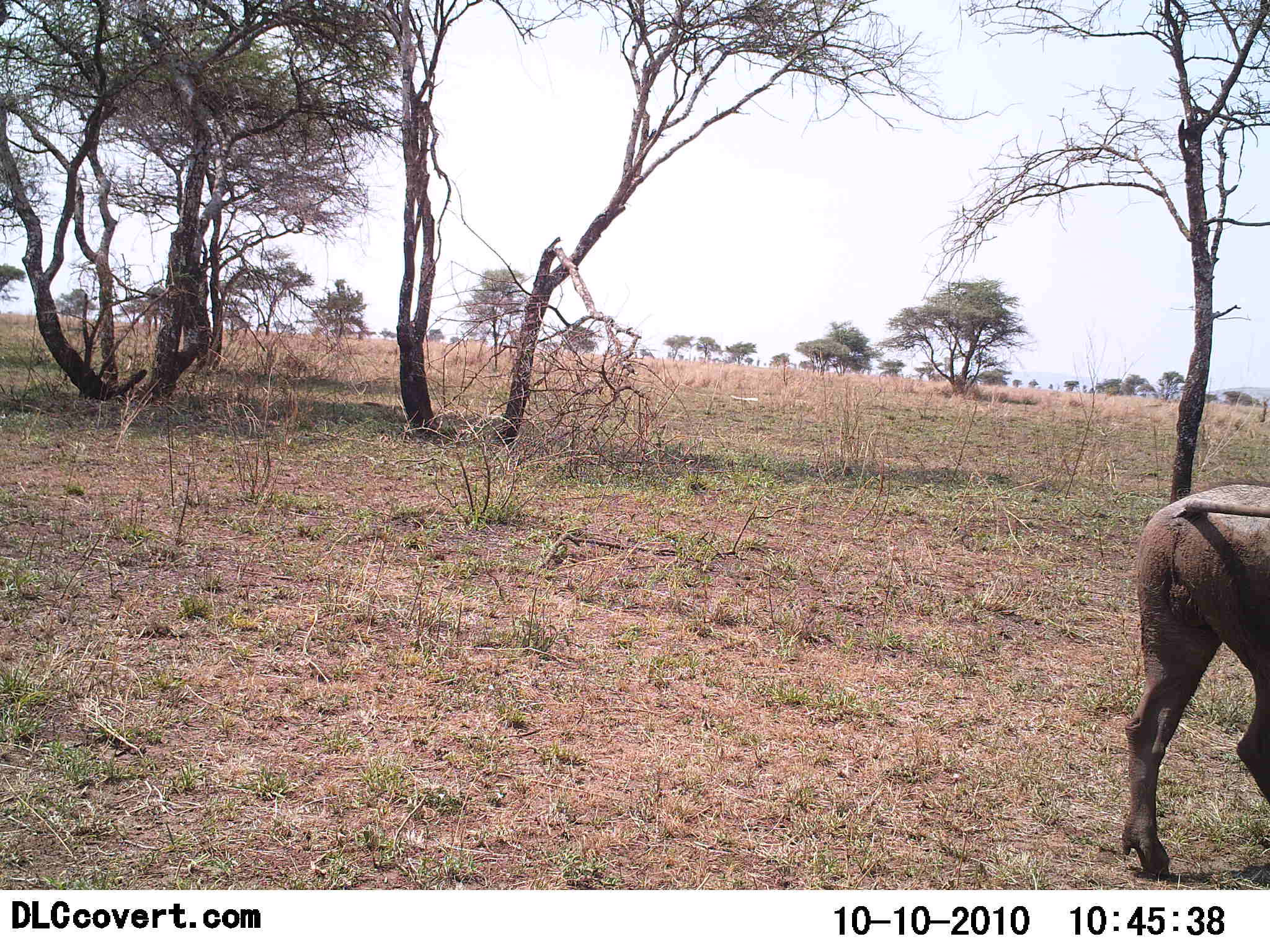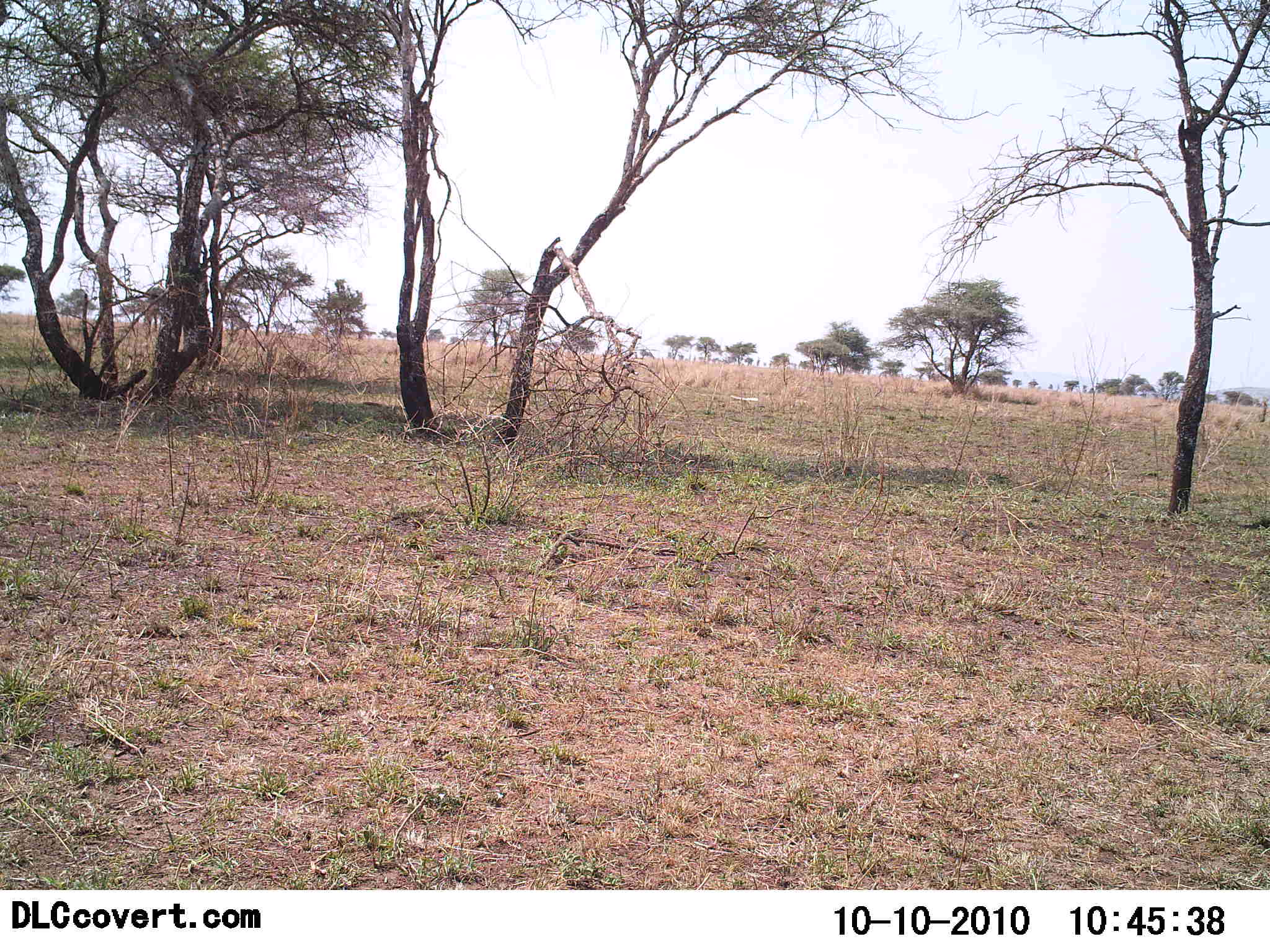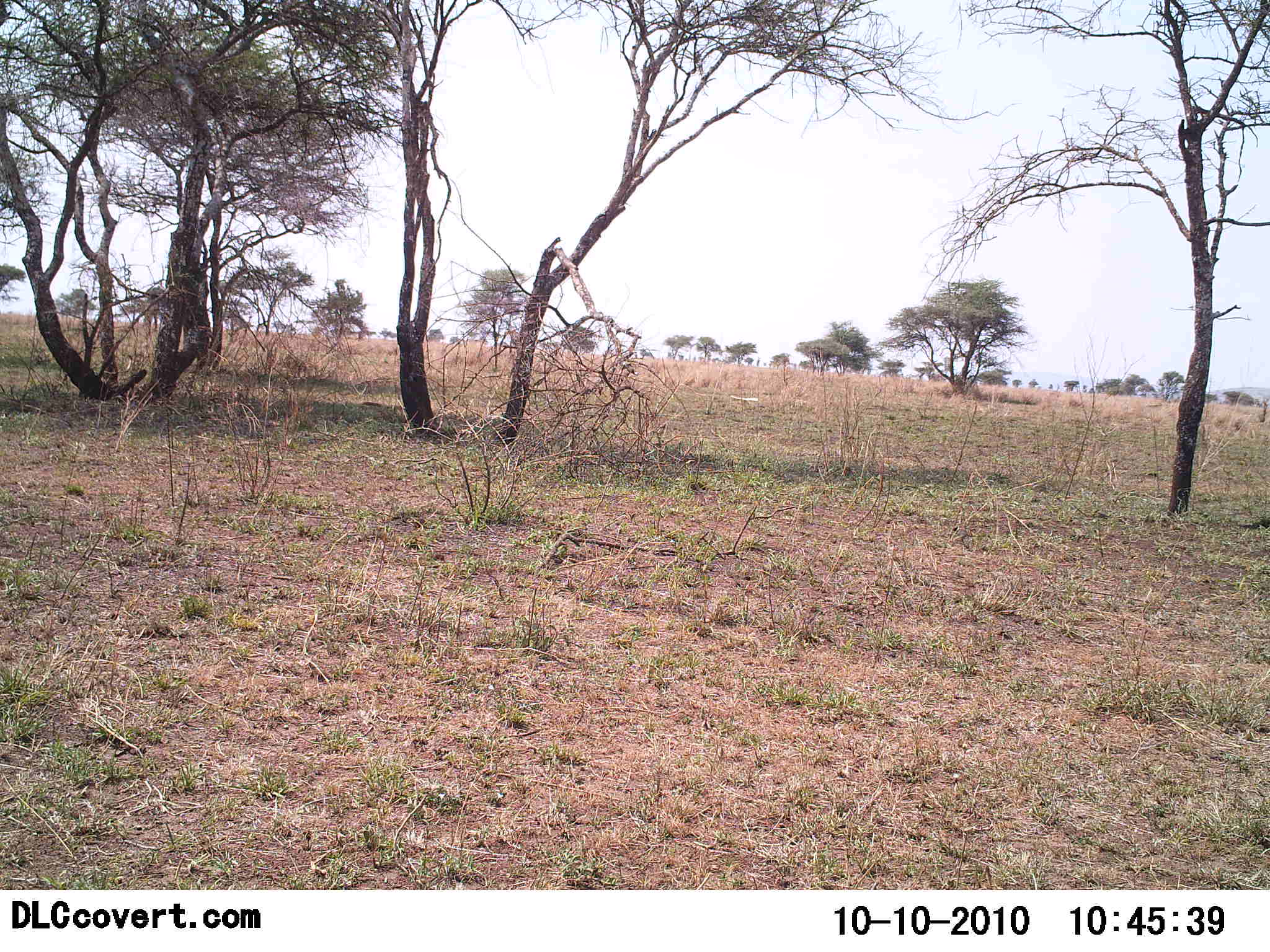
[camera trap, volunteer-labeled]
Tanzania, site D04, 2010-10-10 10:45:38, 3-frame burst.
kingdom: Animalia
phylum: Chordata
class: Mammalia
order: Artiodactyla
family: Suidae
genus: Phacochoerus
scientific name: Phacochoerus africanus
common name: warthog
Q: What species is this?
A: Warthog (Phacochoerus africanus).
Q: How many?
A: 1.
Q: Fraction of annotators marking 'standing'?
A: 0%.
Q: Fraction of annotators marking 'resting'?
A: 0%.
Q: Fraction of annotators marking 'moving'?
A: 100%.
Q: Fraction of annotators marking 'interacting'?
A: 0%.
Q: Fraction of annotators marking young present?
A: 0%.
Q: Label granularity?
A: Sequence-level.